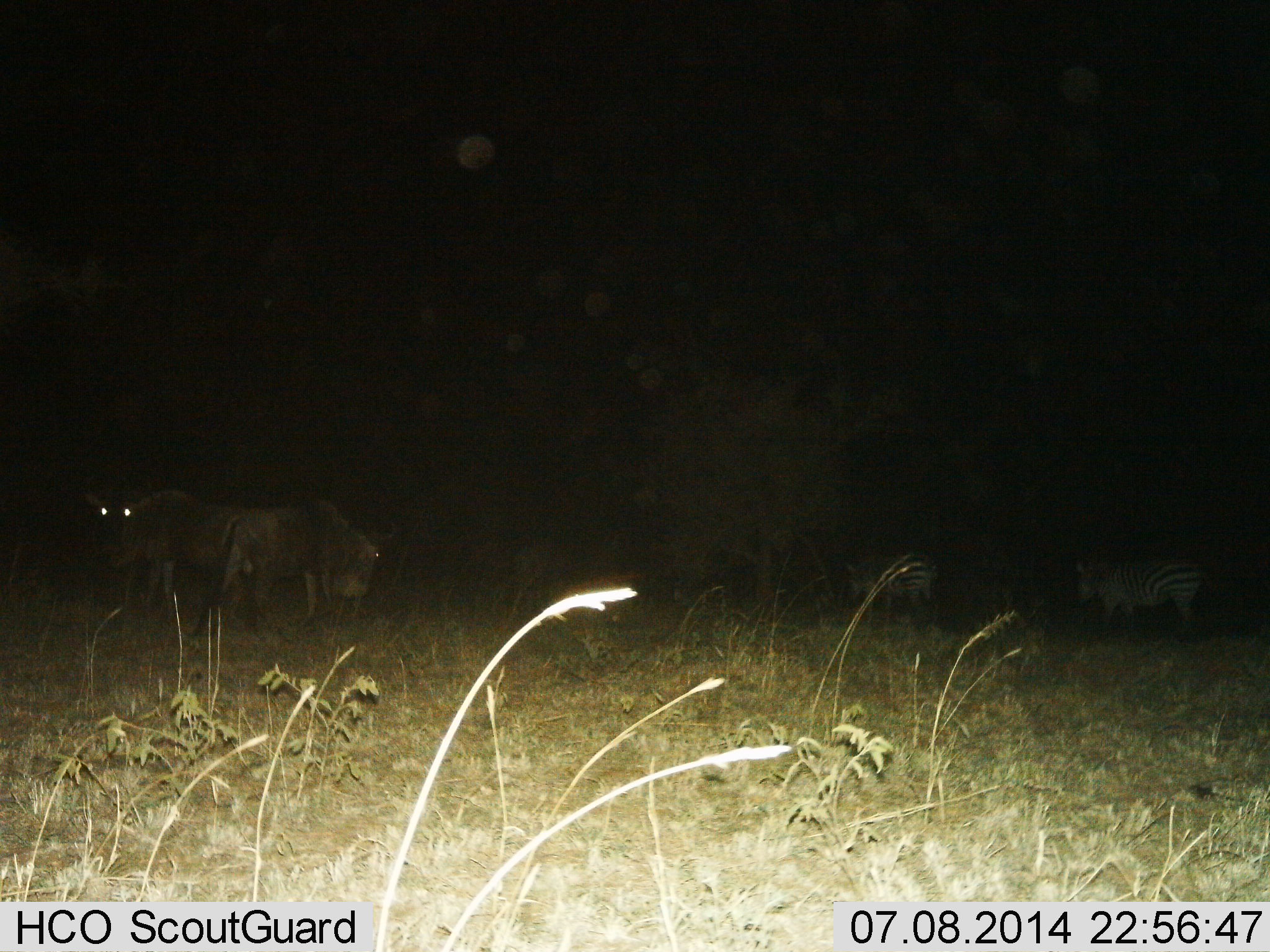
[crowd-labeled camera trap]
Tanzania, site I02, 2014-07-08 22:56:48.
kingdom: Animalia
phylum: Chordata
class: Mammalia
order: Artiodactyla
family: Bovidae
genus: Connochaetes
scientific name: Connochaetes taurinus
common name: blue wildebeest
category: wildebeest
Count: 2.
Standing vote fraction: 100%.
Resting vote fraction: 0%.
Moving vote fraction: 8%.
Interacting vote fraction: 0%.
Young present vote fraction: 0%.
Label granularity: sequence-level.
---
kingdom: Animalia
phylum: Chordata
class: Mammalia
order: Perissodactyla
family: Equidae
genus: Equus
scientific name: Equus quagga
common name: plains zebra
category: zebra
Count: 2.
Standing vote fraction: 70%.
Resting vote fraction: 0%.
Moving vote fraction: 30%.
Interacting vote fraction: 0%.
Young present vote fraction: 0%.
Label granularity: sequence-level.